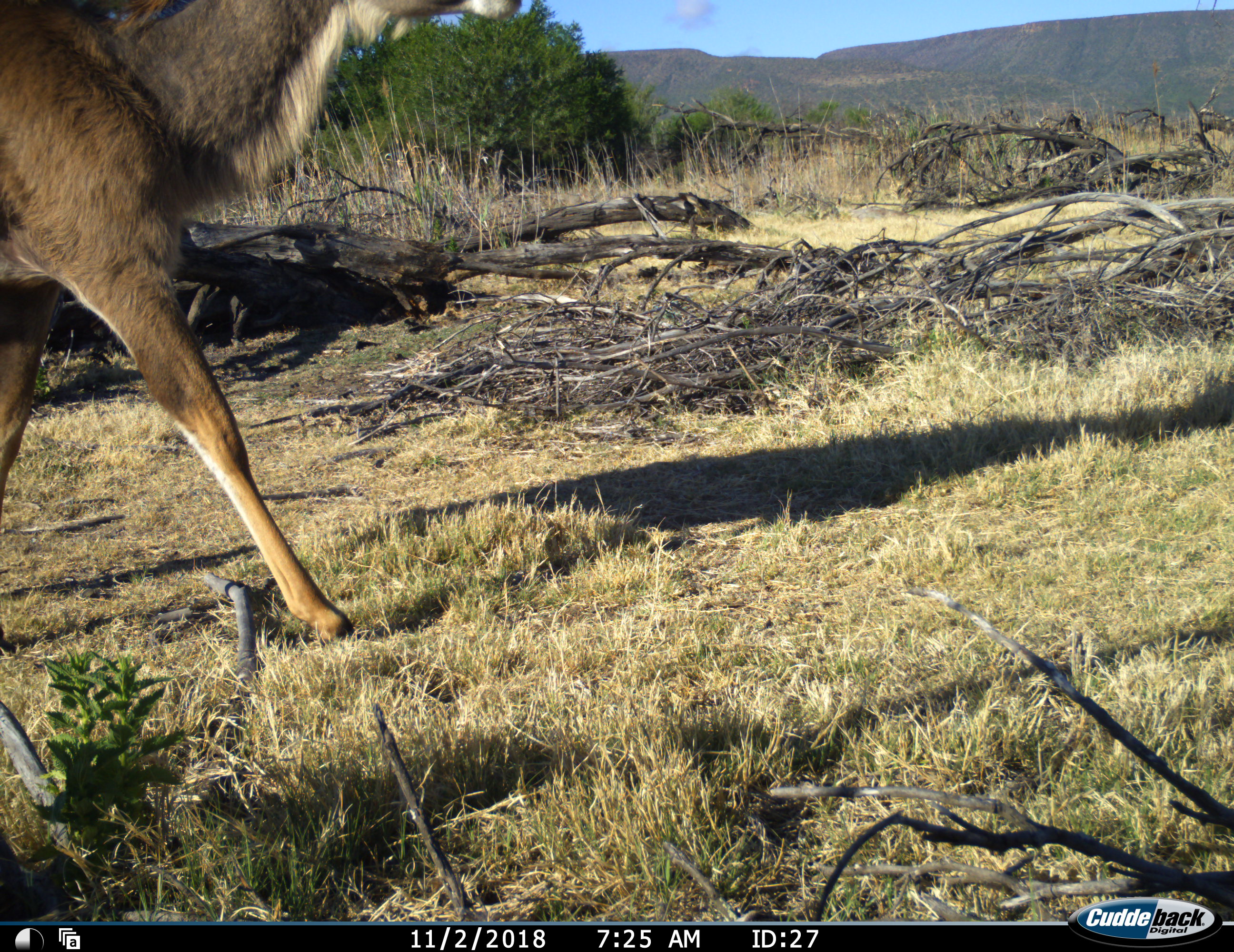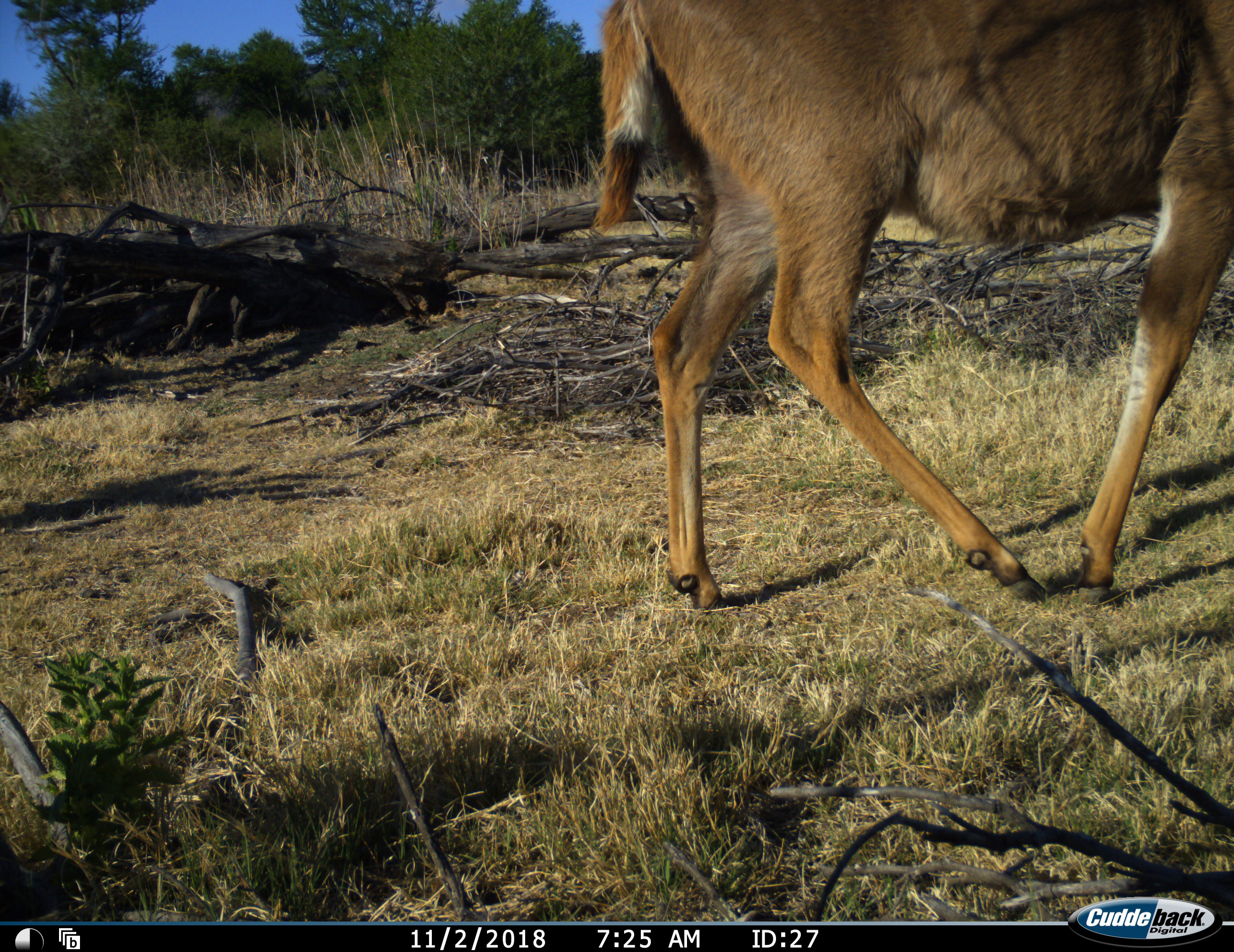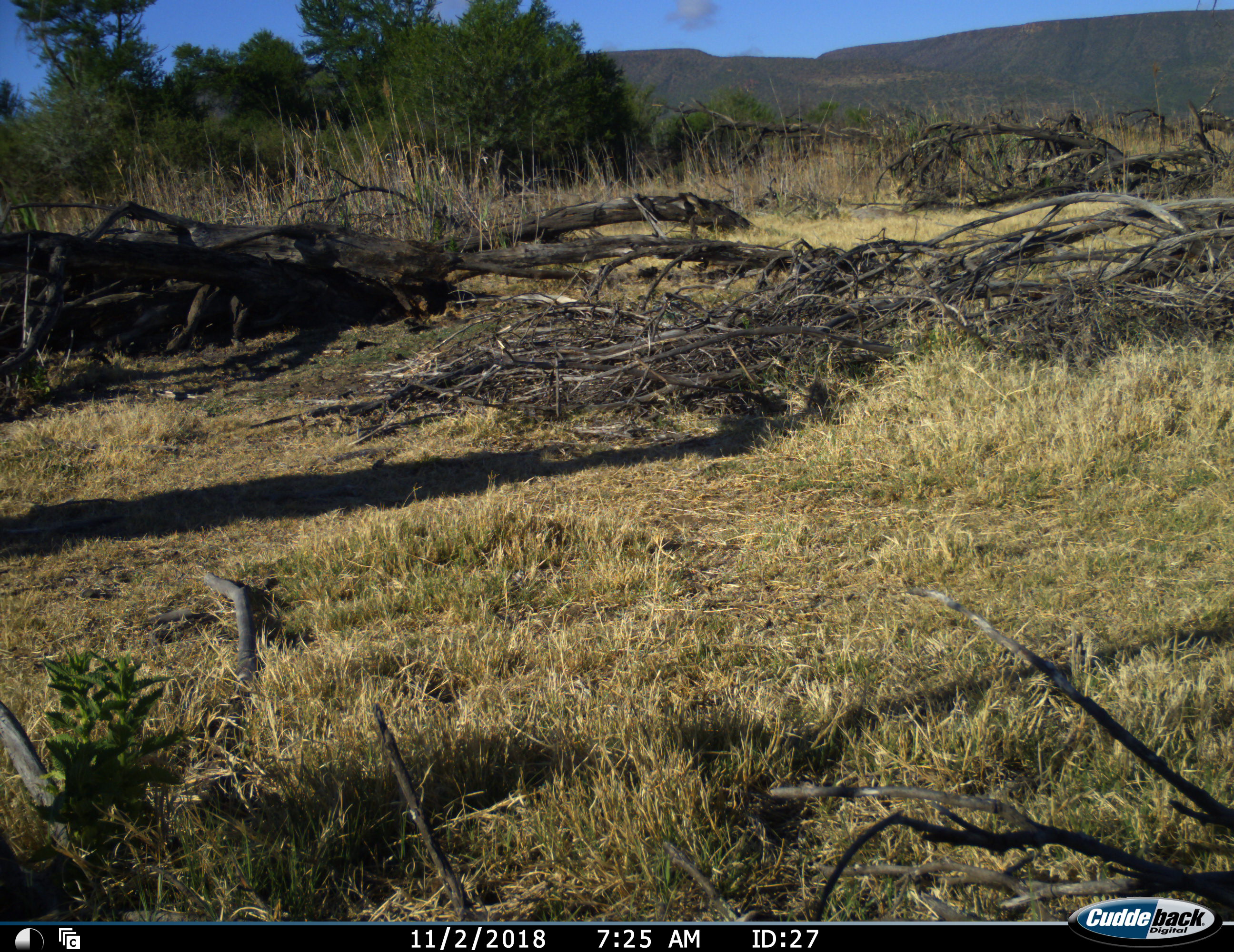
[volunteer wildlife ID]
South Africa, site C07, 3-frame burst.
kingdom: Animalia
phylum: Chordata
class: Mammalia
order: Artiodactyla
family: Bovidae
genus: Tragelaphus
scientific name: Tragelaphus strepsiceros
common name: greater kudu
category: kudu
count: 1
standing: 0%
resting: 0%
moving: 100%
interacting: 0%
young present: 0%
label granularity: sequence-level